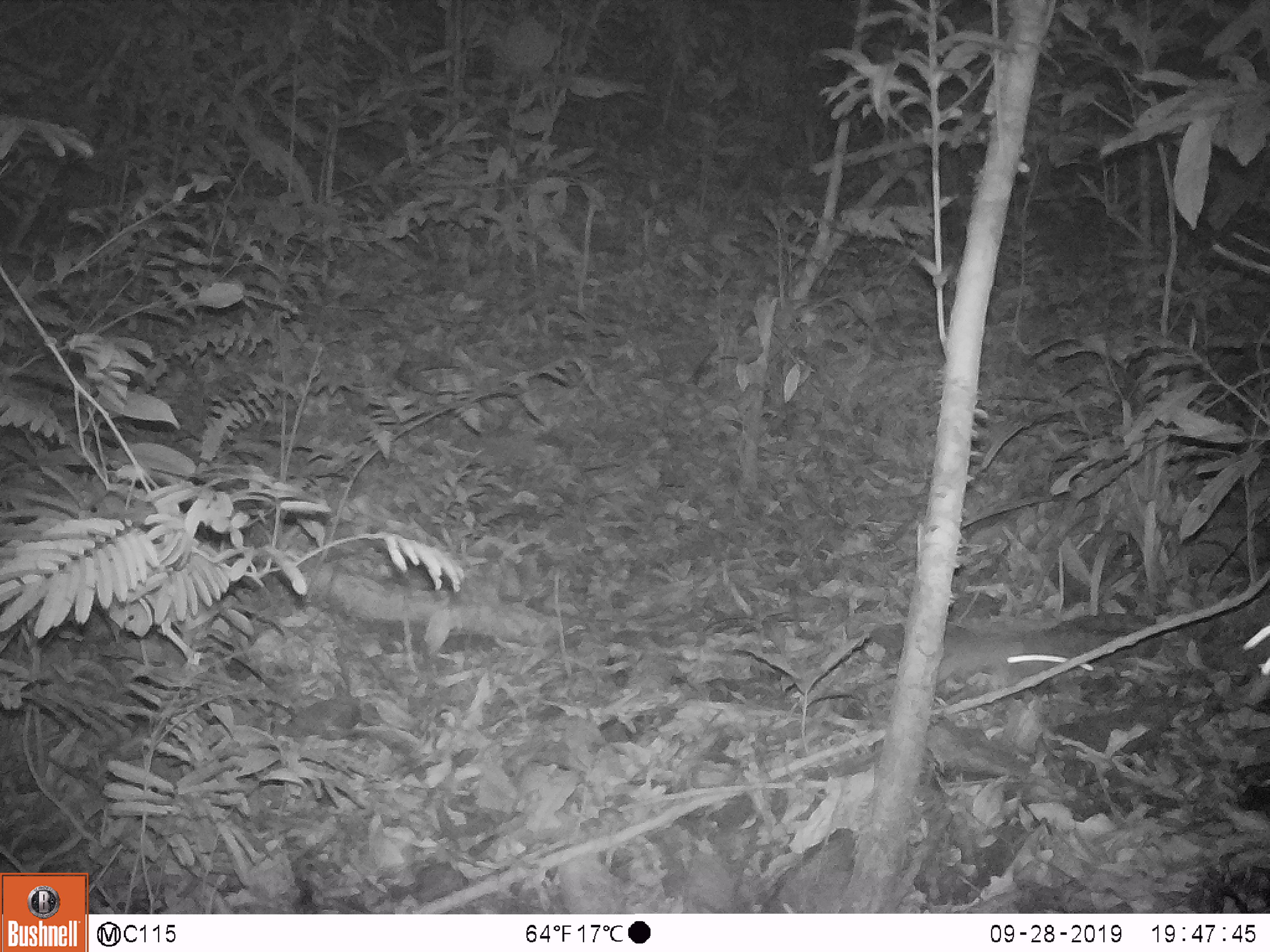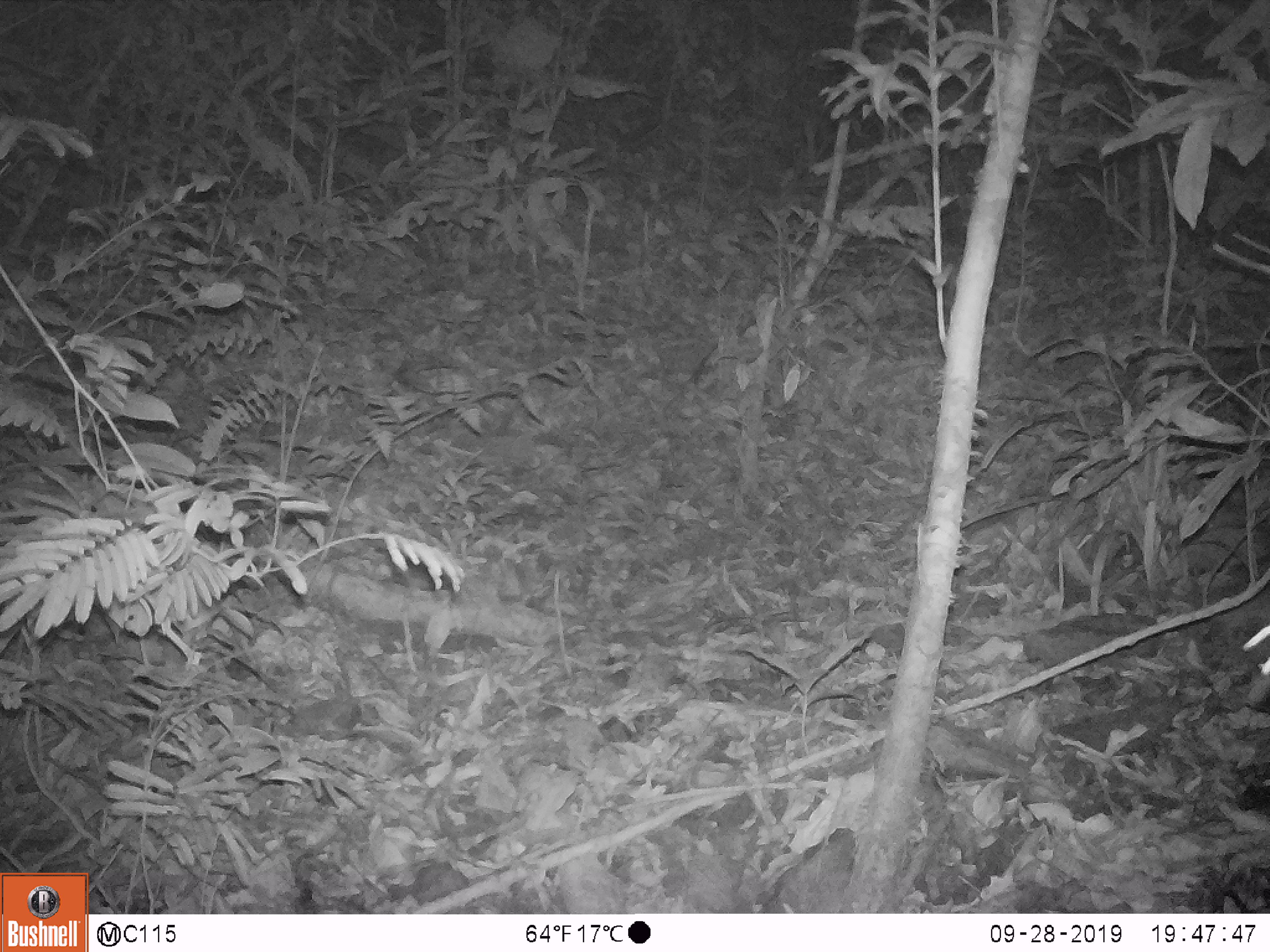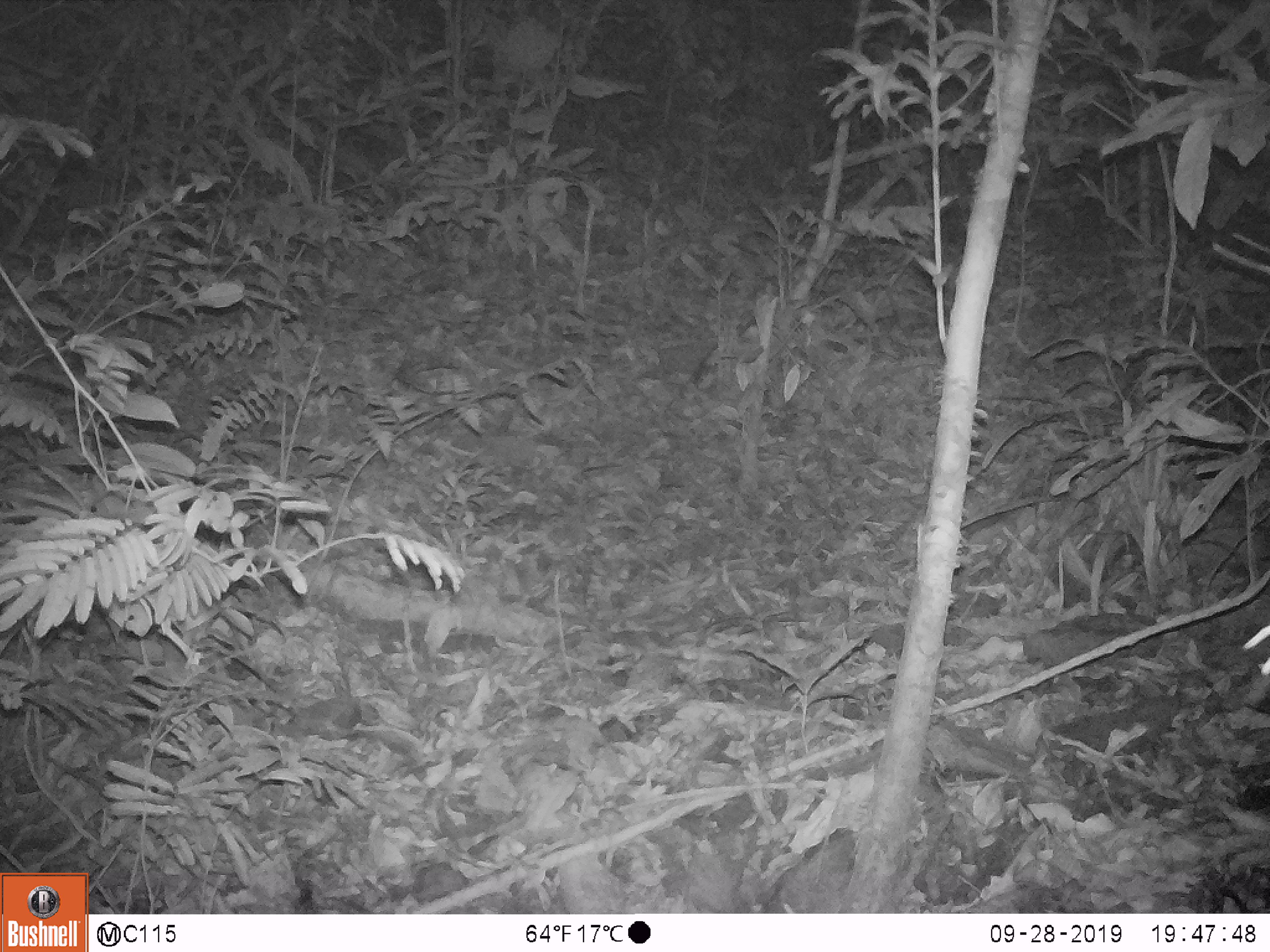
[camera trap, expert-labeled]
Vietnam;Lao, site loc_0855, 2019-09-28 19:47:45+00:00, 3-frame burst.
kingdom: Animalia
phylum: Chordata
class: Mammalia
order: Rodentia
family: Muridae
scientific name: Muridae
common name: old-world mice and rats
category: unidentified murid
Unidentified murid (old-world mice and rats) (Muridae). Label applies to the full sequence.